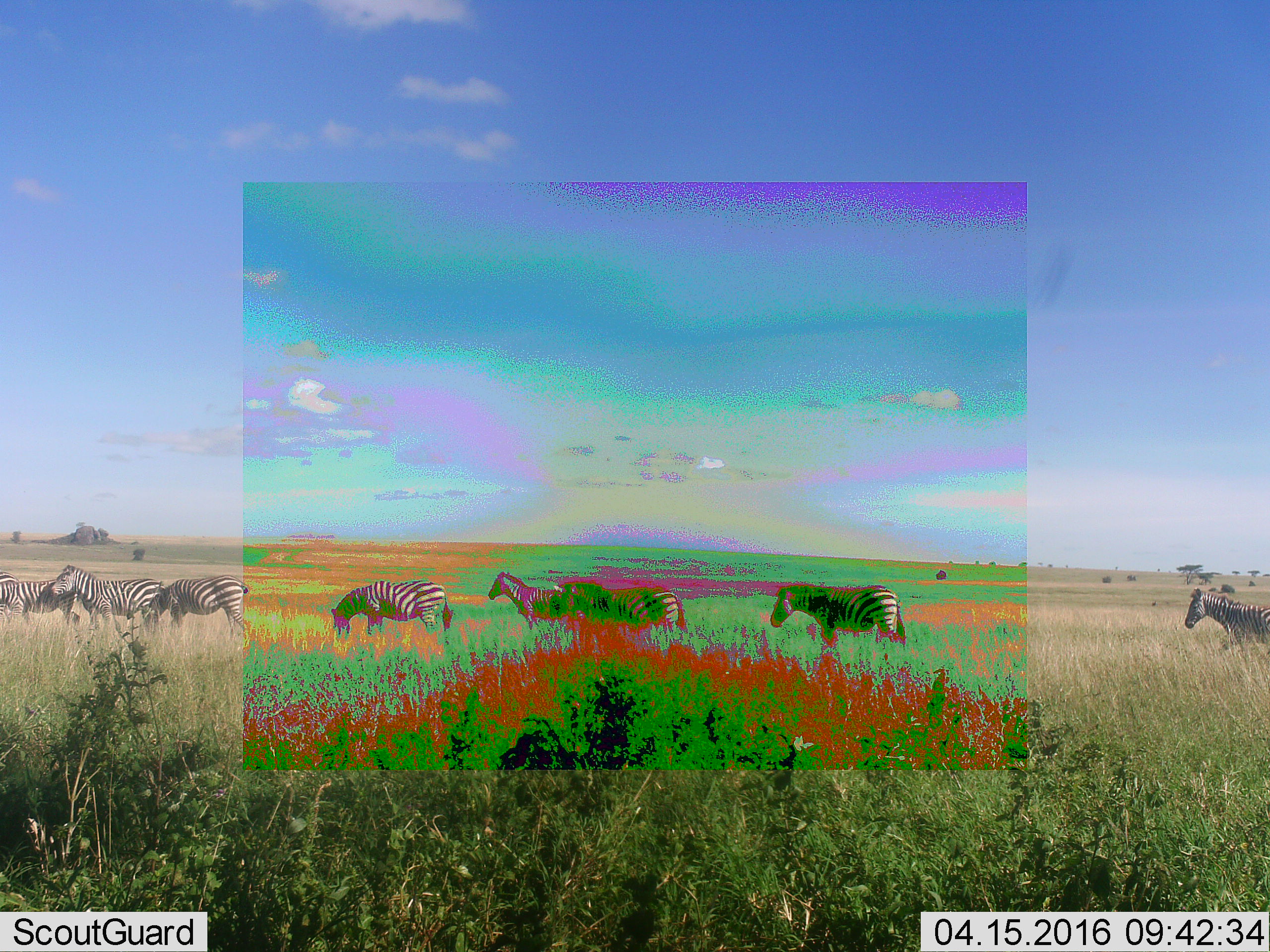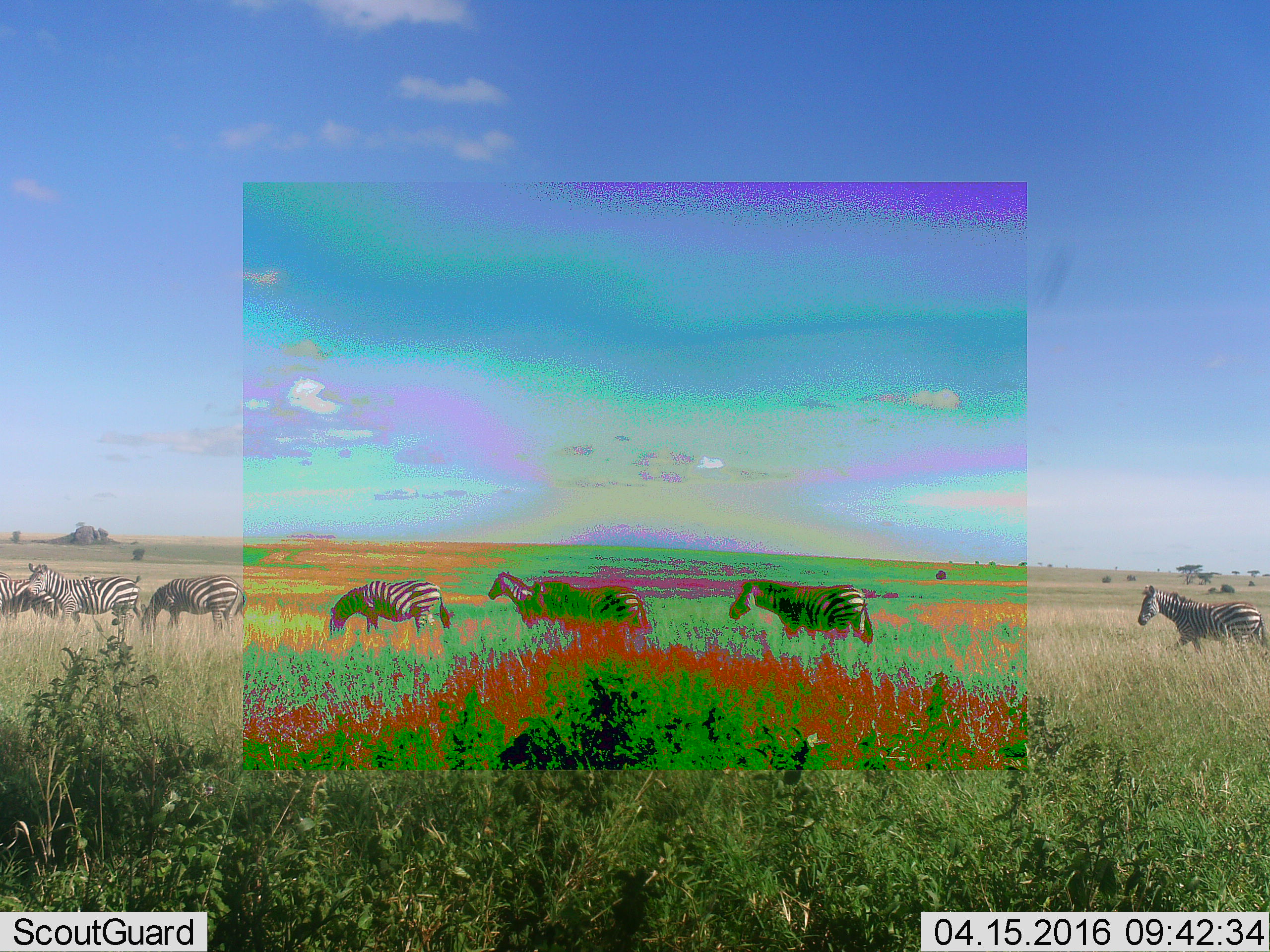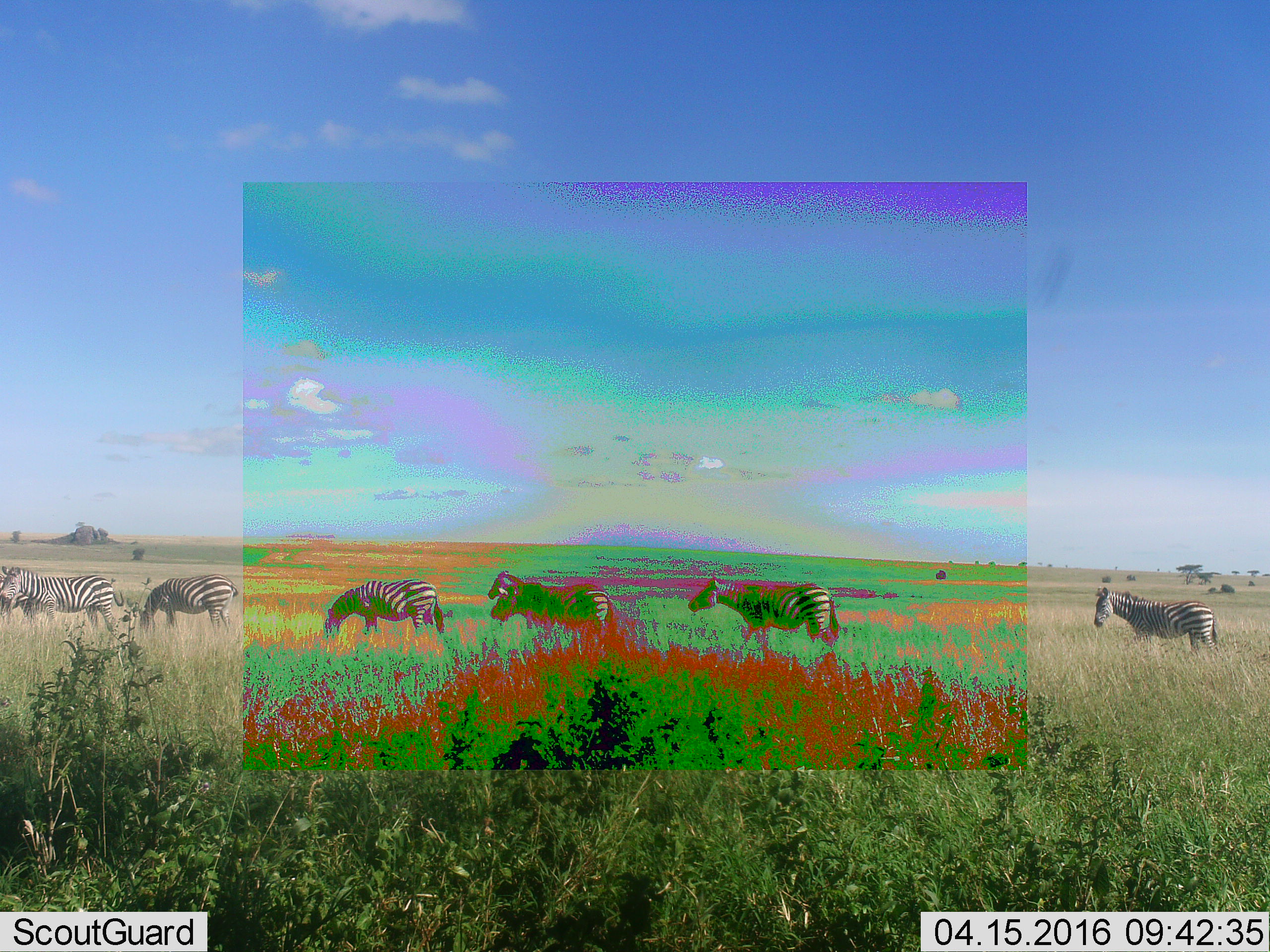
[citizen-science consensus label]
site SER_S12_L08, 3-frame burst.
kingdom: Animalia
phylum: Chordata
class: Mammalia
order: Perissodactyla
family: Equidae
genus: Equus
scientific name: Equus quagga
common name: plains zebra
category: zebraplains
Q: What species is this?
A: Zebraplains (plains zebra) (Equus quagga).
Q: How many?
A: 8.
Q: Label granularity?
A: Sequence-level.